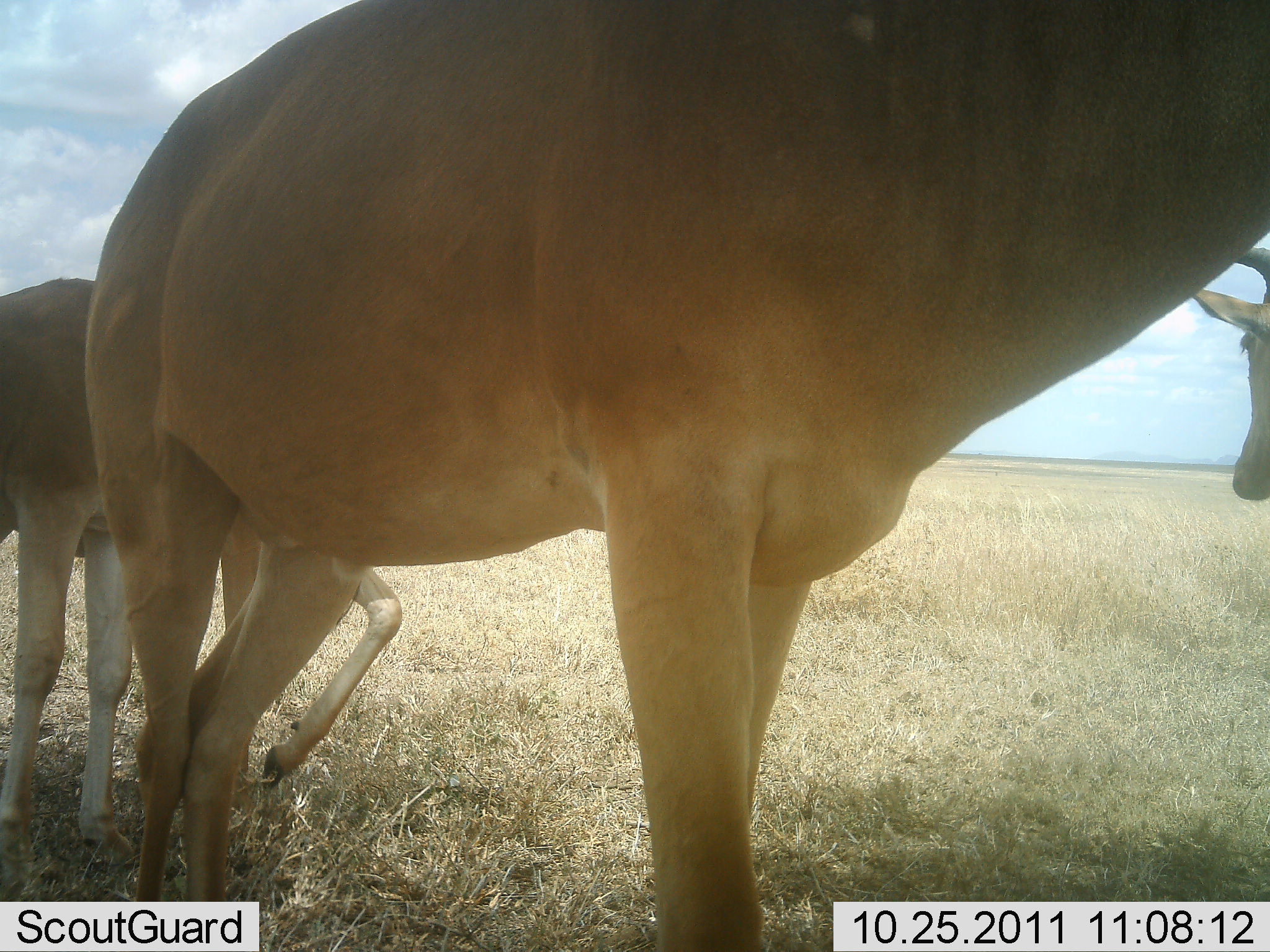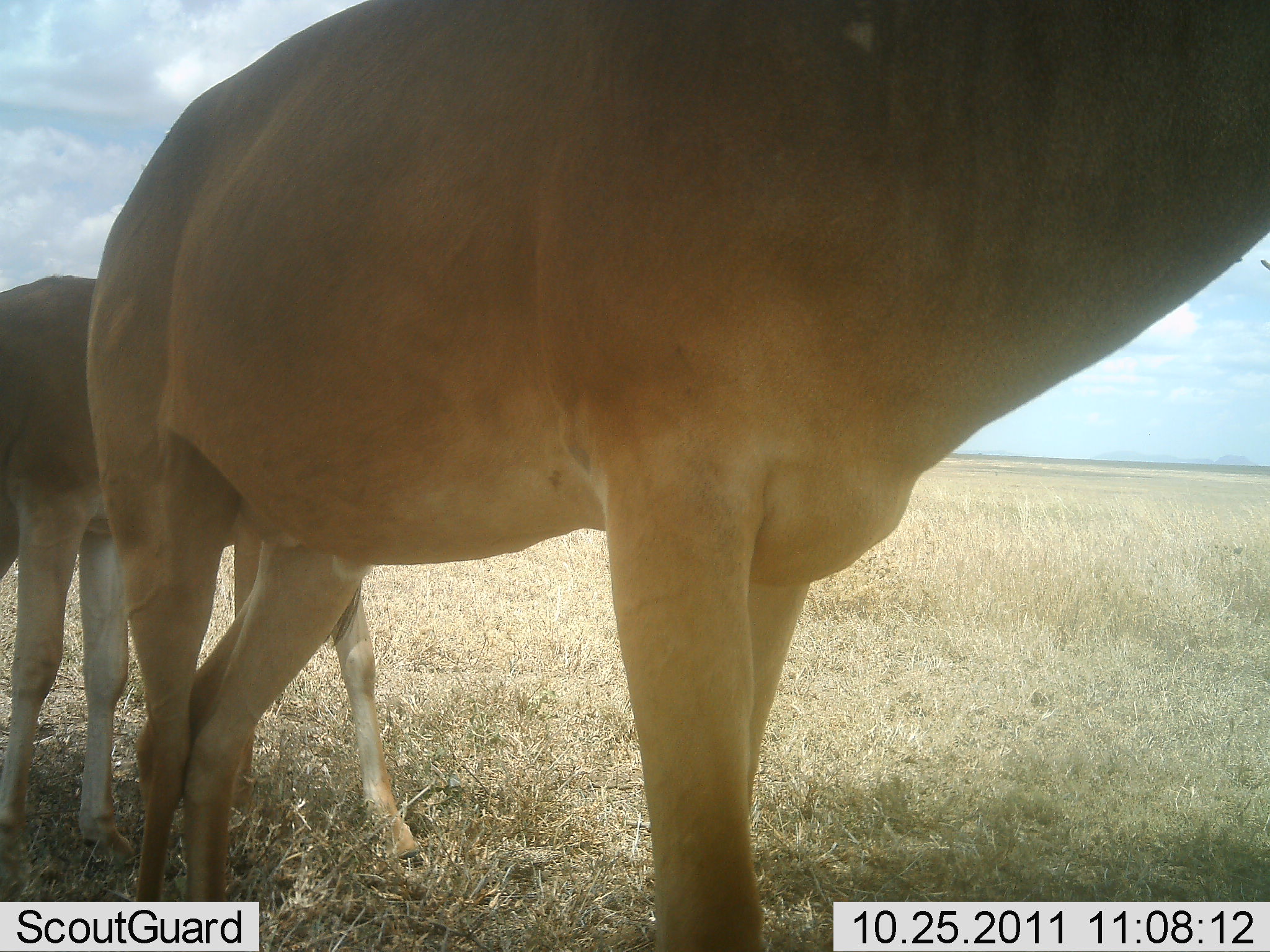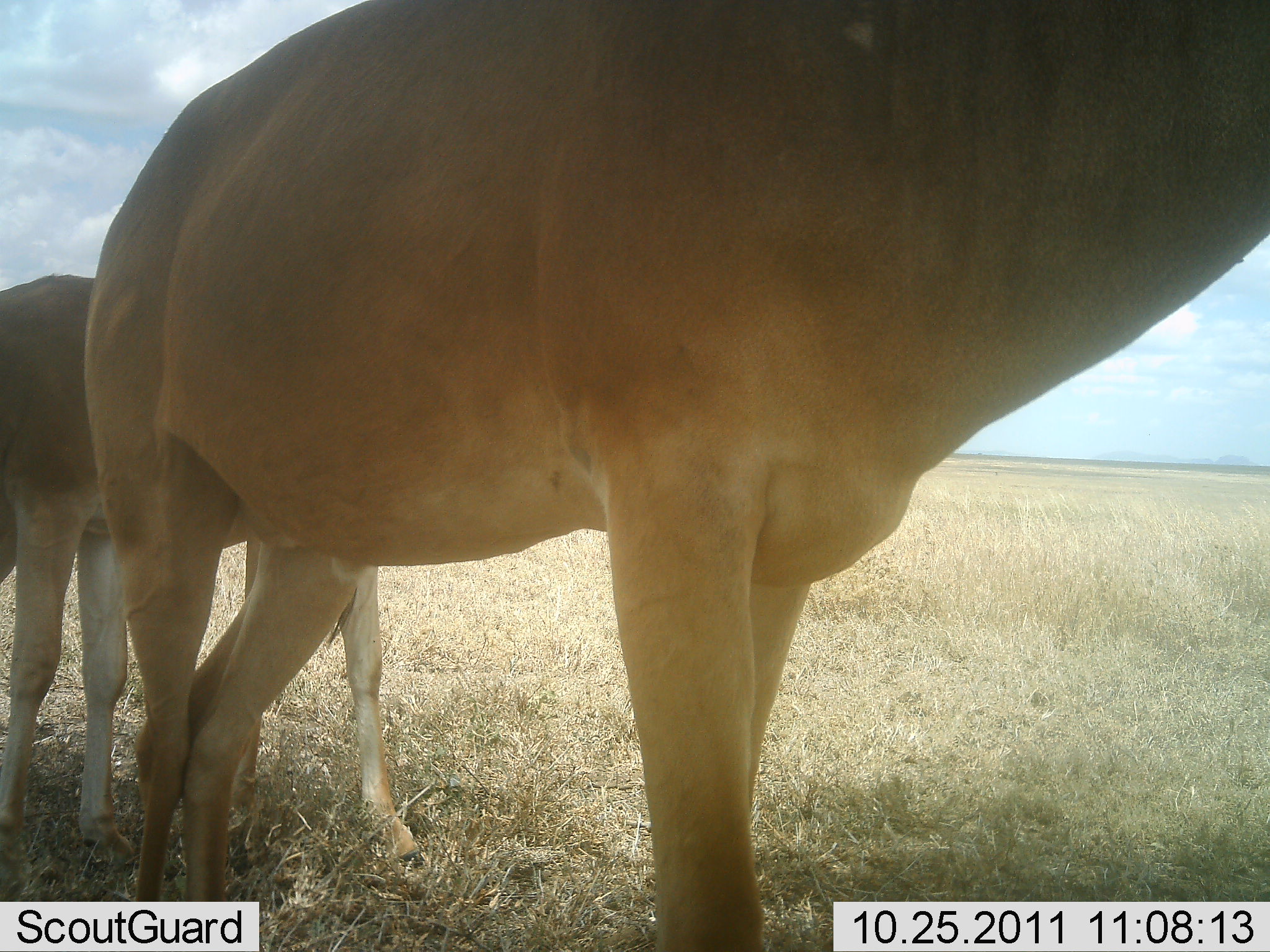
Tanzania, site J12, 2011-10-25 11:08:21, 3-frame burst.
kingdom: Animalia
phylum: Chordata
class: Mammalia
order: Artiodactyla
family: Bovidae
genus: Alcelaphus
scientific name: Alcelaphus buselaphus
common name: hartebeest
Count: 3.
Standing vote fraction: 93%.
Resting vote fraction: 7%.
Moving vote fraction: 29%.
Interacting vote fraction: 0%.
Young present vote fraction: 29%.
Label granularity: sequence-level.